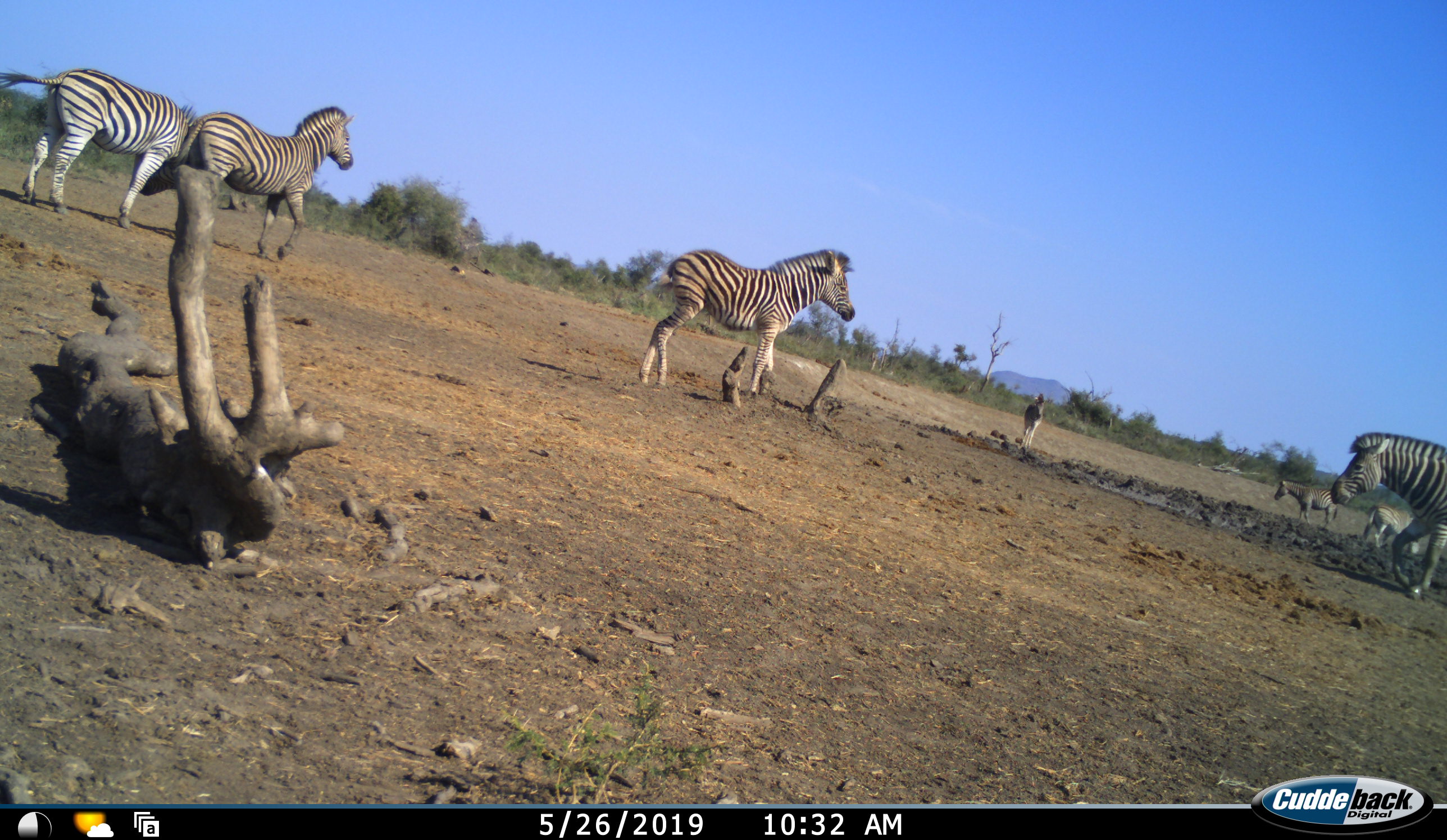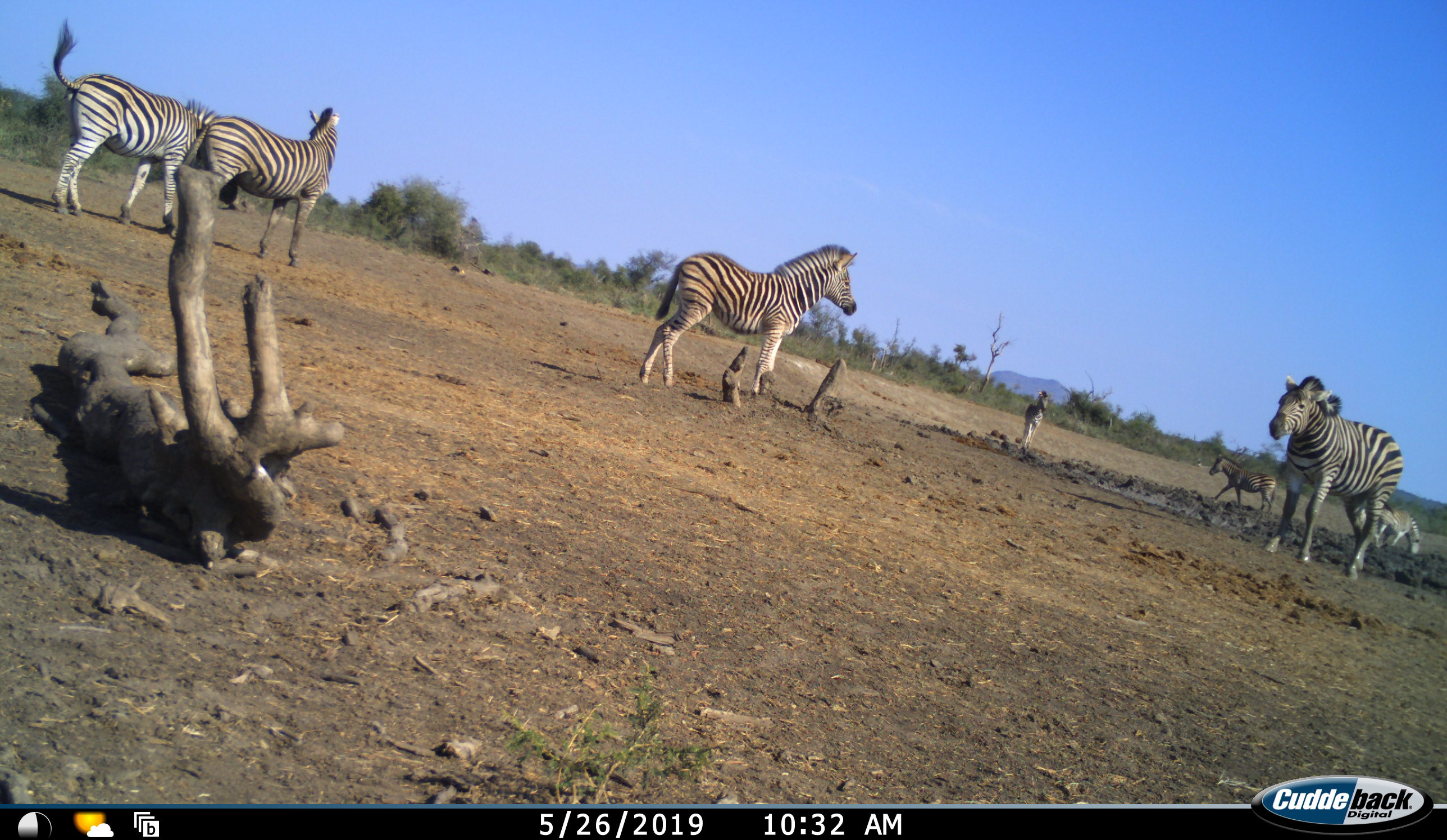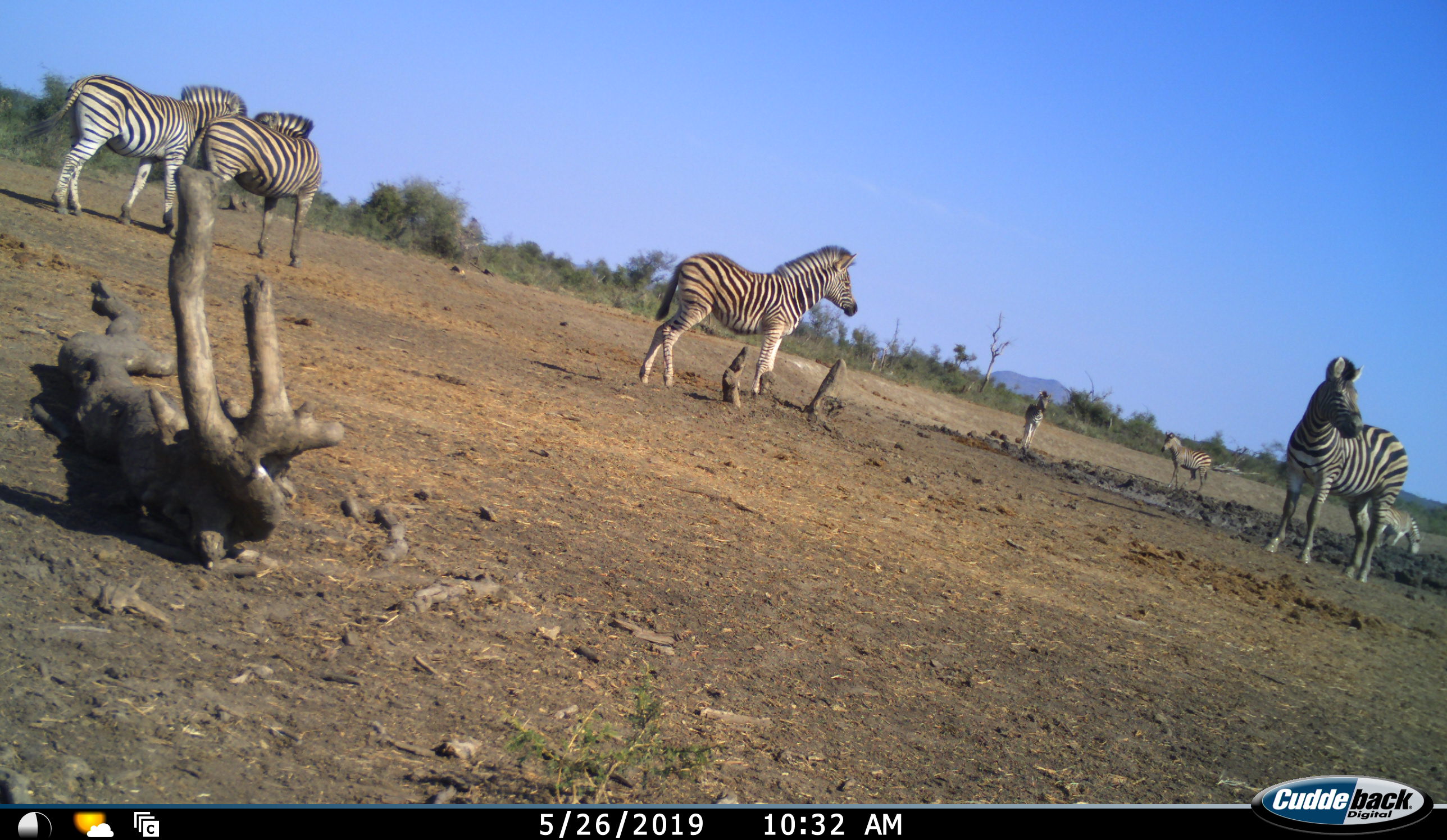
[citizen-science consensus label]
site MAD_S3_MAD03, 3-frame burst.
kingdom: Animalia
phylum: Chordata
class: Mammalia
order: Perissodactyla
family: Equidae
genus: Equus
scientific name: Equus quagga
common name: plains zebra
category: zebraplains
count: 7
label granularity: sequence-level